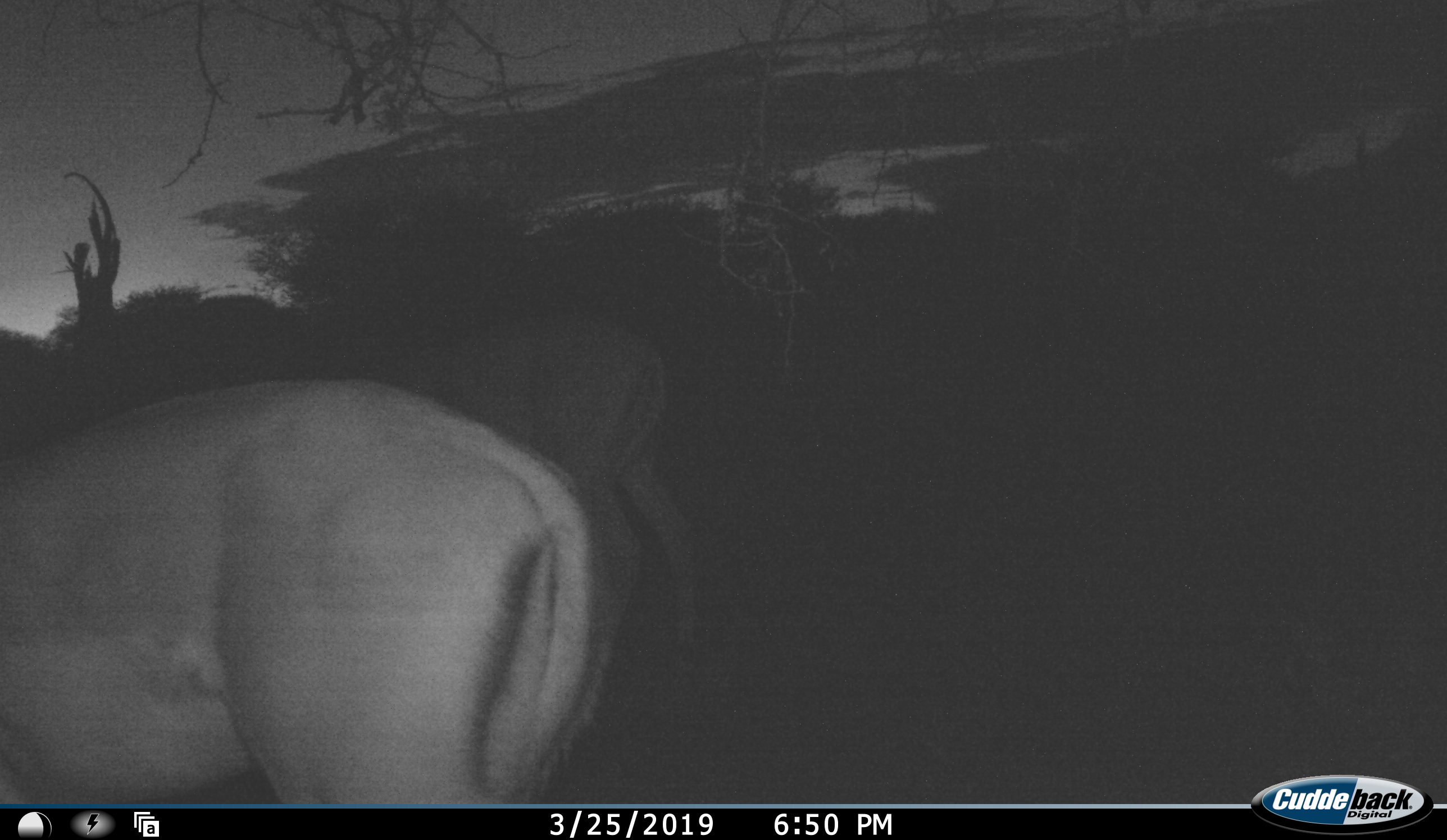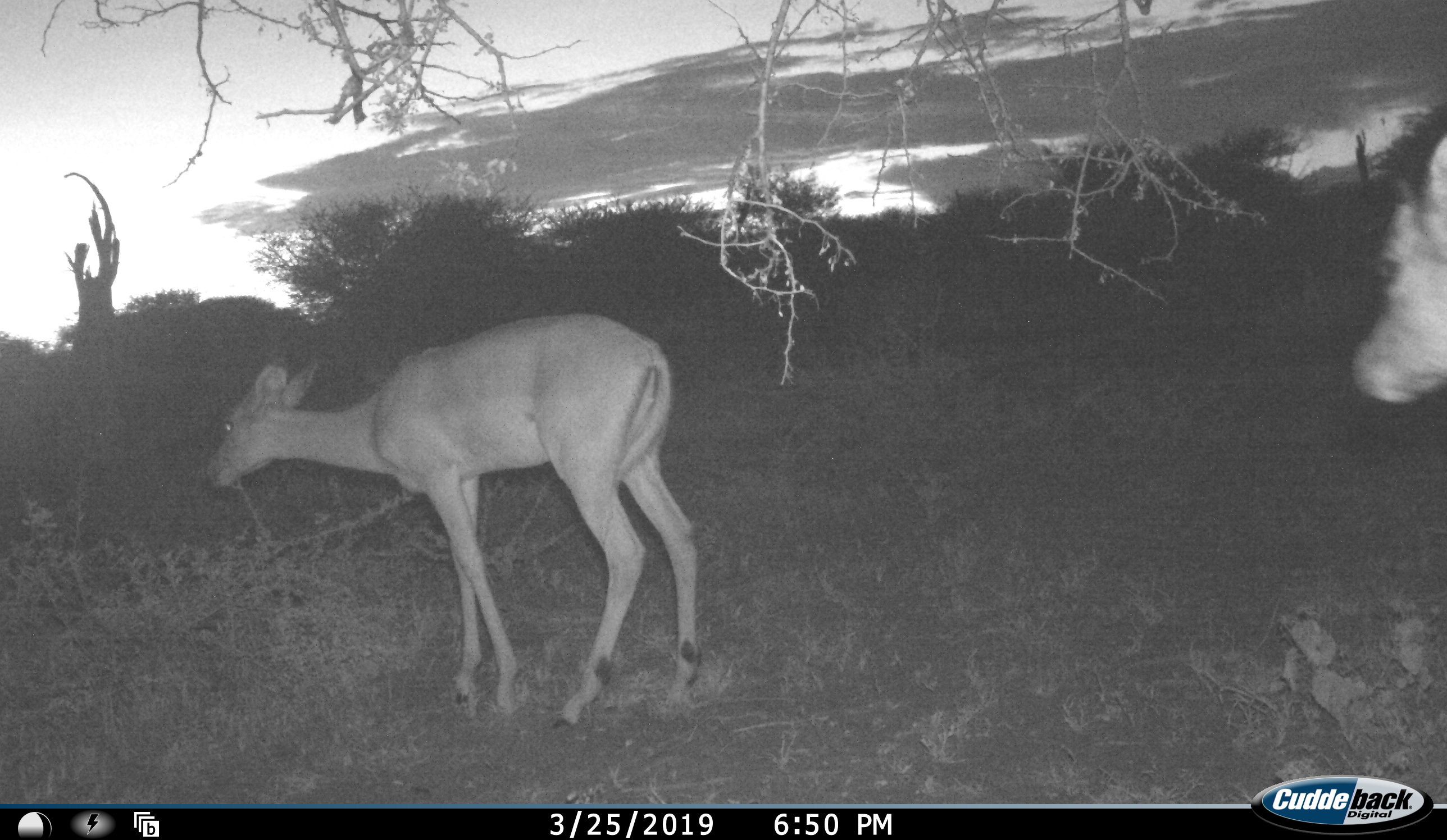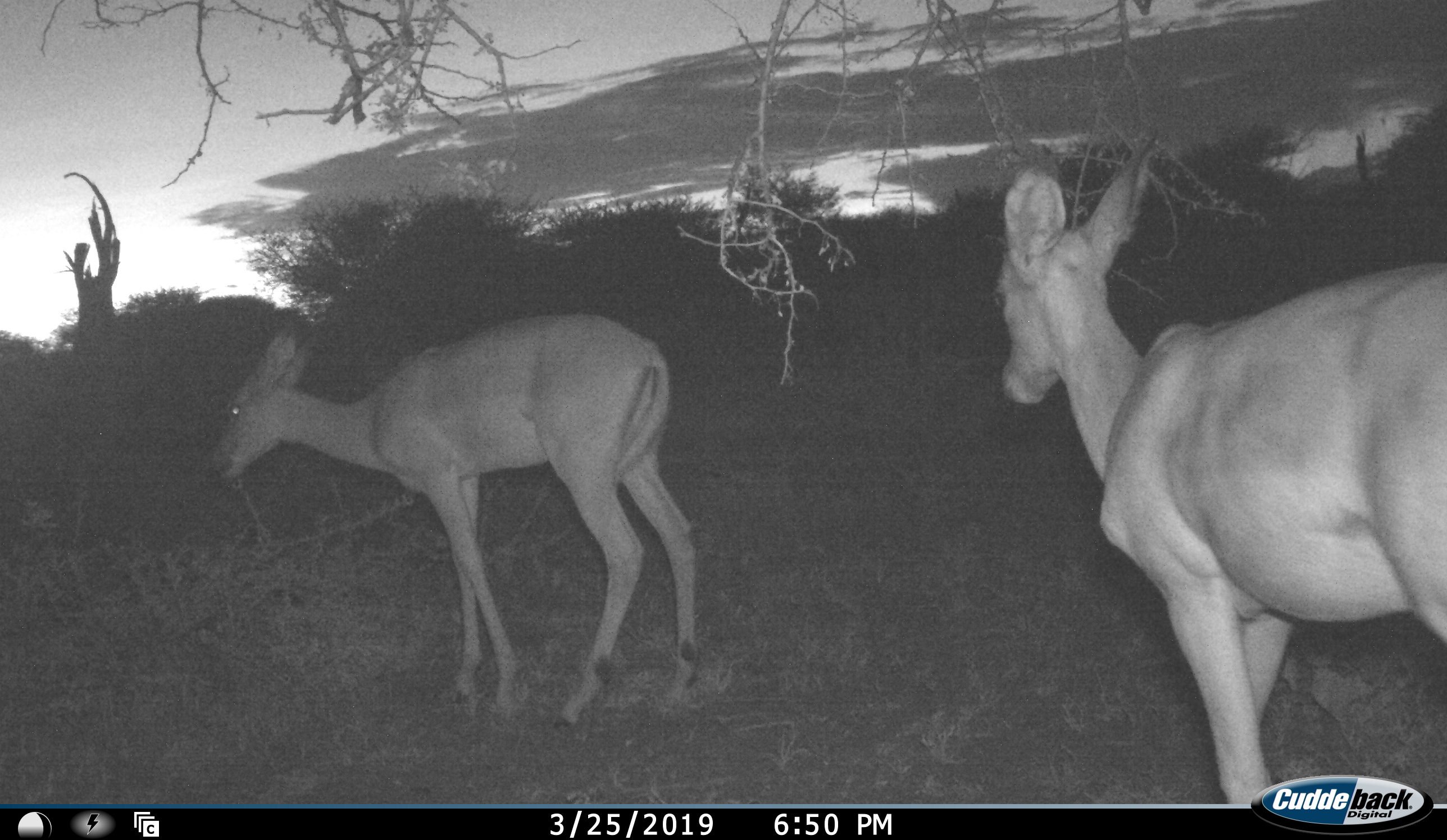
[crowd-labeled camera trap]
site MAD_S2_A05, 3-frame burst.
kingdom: Animalia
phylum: Chordata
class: Mammalia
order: Artiodactyla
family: Bovidae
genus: Aepyceros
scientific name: Aepyceros melampus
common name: impala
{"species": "impala (Aepyceros melampus)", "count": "2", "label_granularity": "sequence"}